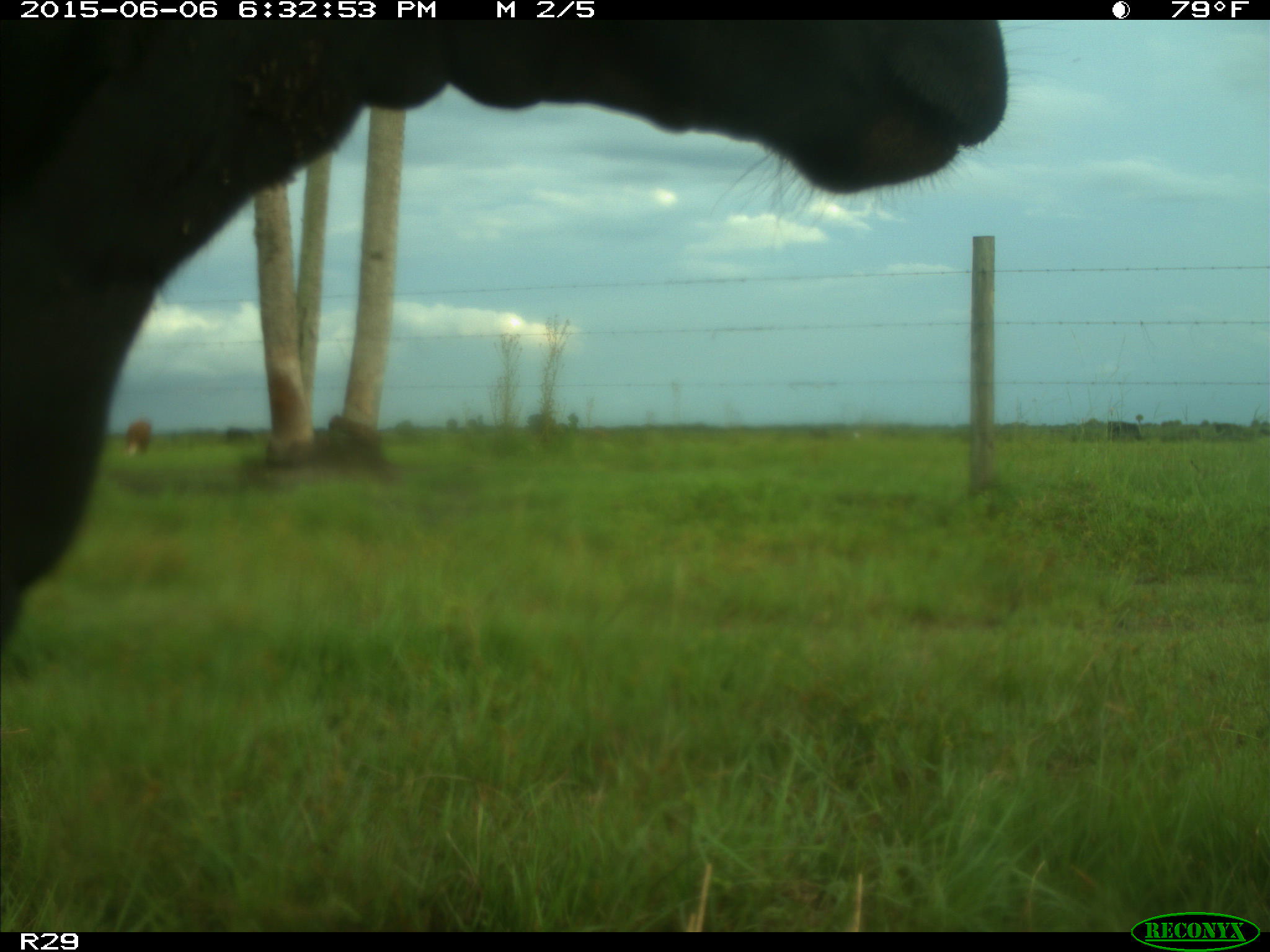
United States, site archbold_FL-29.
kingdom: Animalia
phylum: Chordata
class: Mammalia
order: Artiodactyla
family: Bovidae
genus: Bos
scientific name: Bos taurus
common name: domestic cow